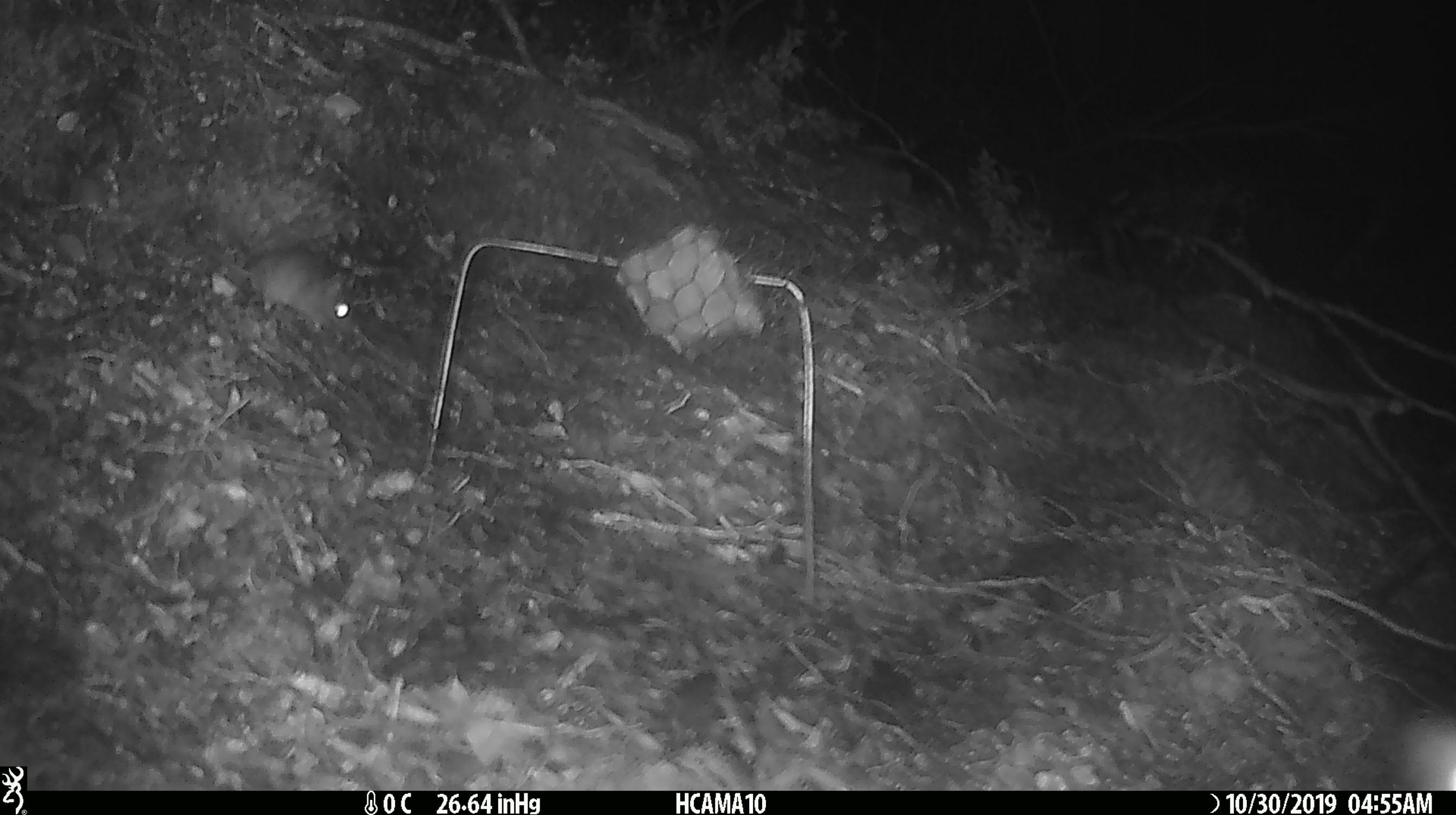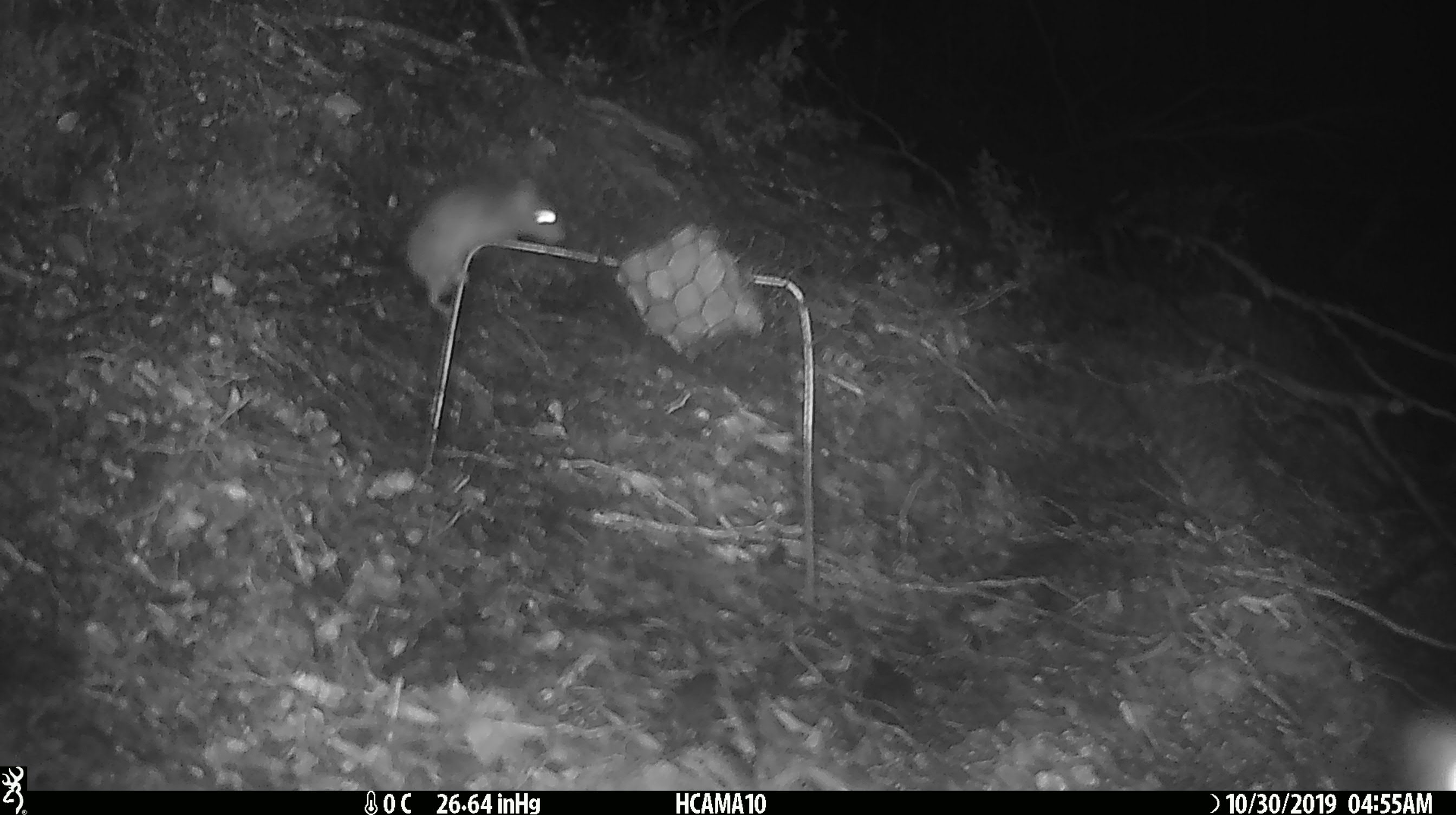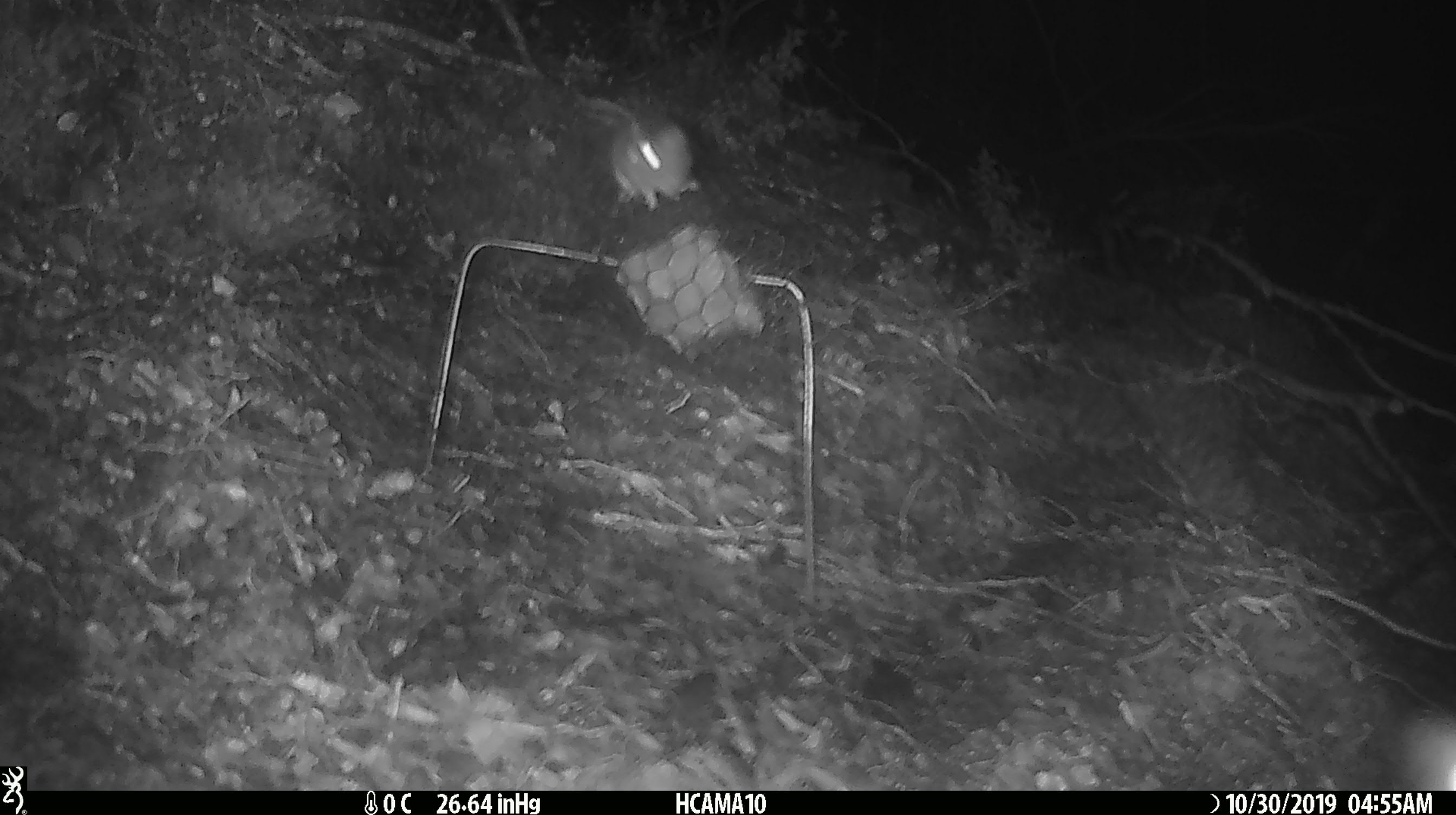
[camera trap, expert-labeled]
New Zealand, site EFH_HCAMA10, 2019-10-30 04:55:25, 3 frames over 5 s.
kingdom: Animalia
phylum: Chordata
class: Mammalia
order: Rodentia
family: Muridae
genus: Mus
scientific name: Mus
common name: mouse